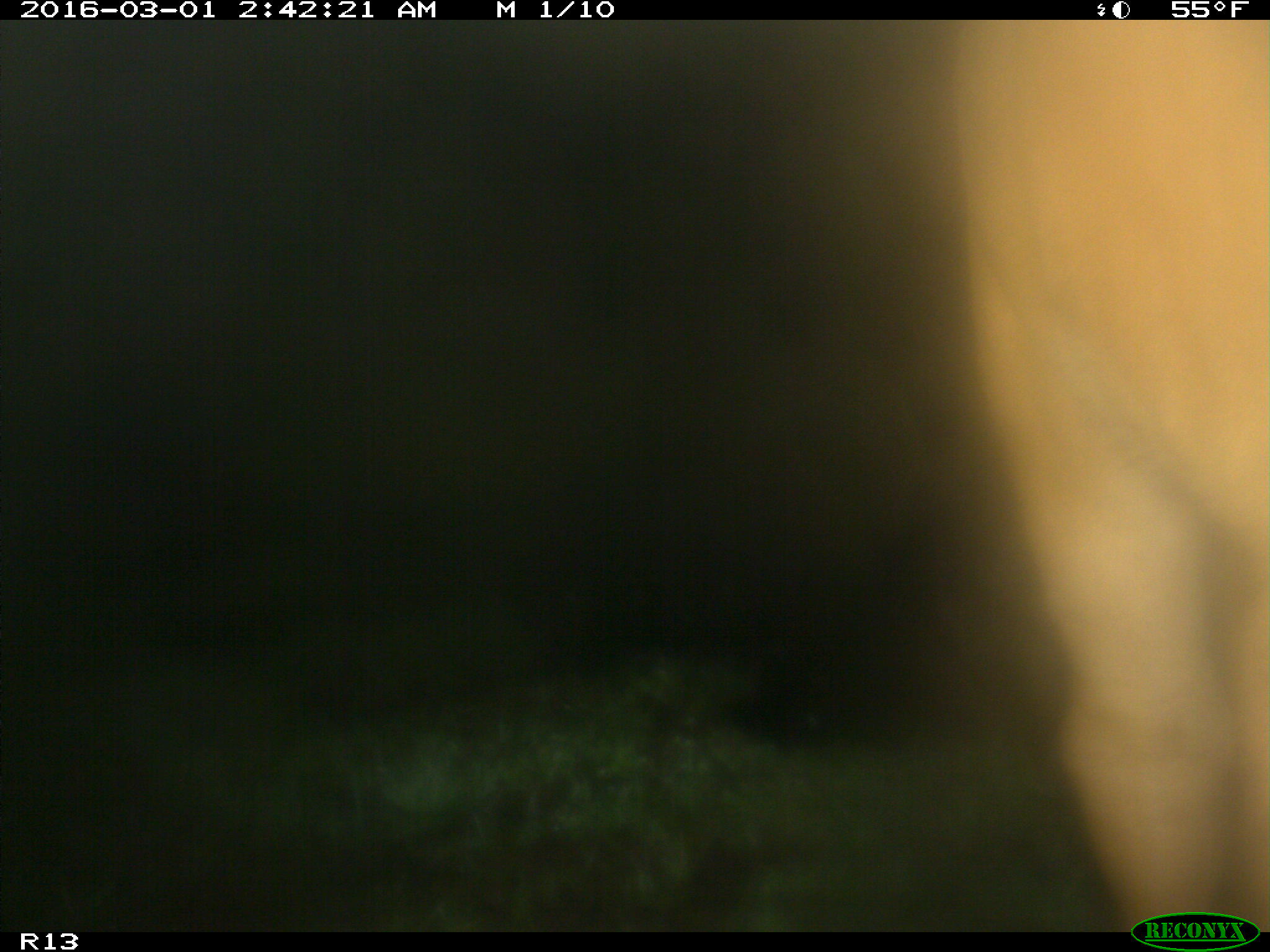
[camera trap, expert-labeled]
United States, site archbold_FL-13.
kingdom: Animalia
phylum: Chordata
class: Mammalia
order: Artiodactyla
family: Bovidae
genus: Bos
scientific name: Bos taurus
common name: domestic cow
Bos taurus (domestic cow).